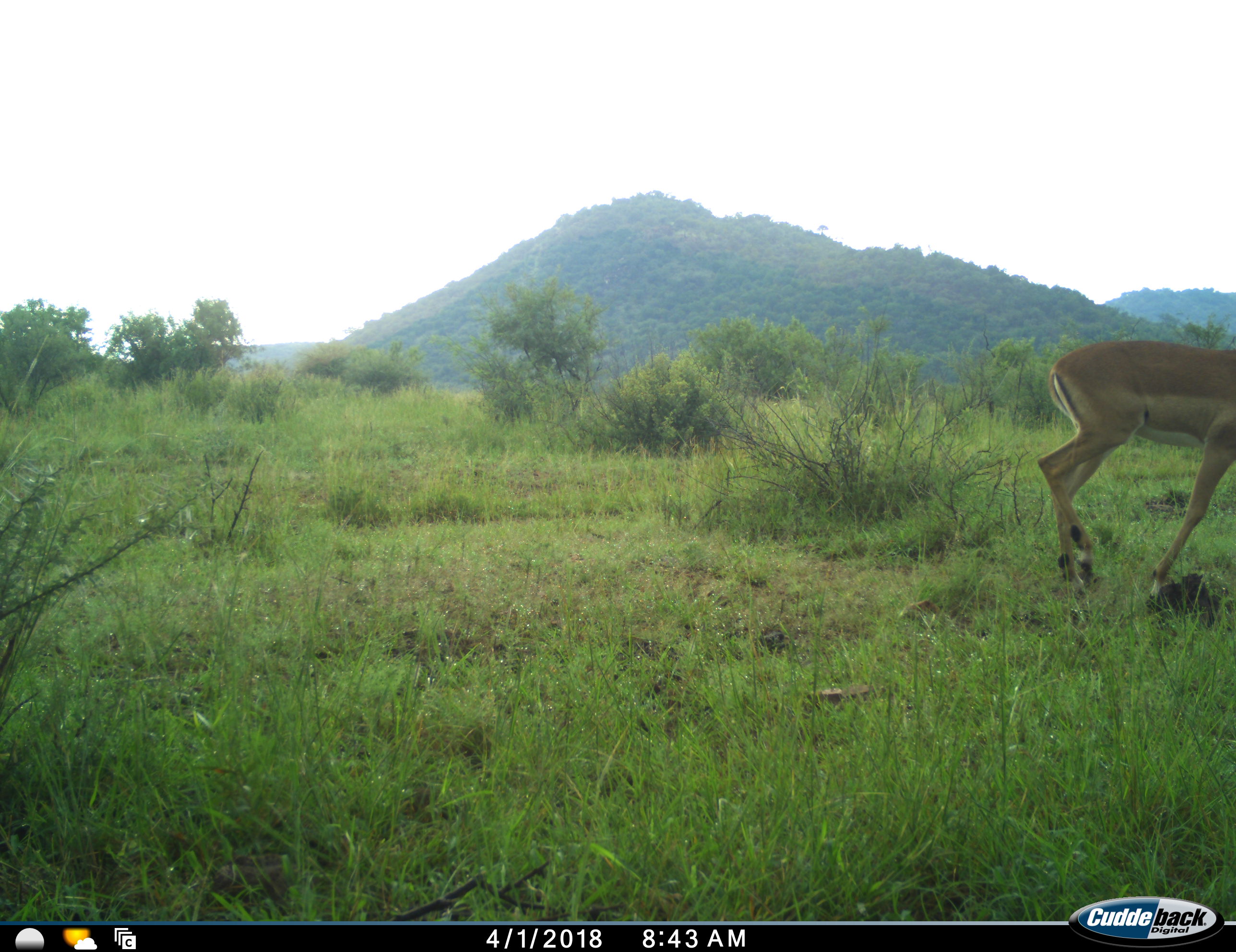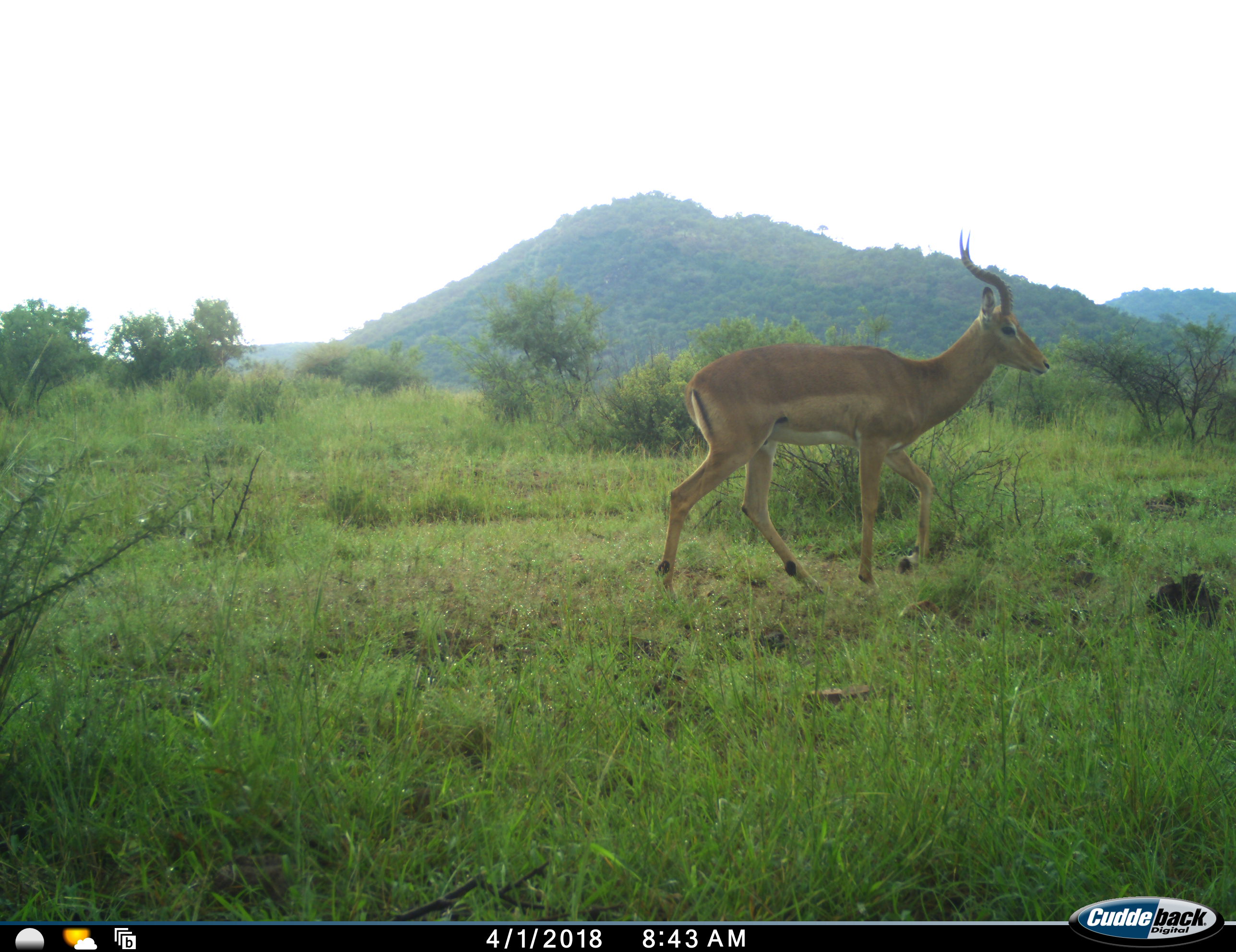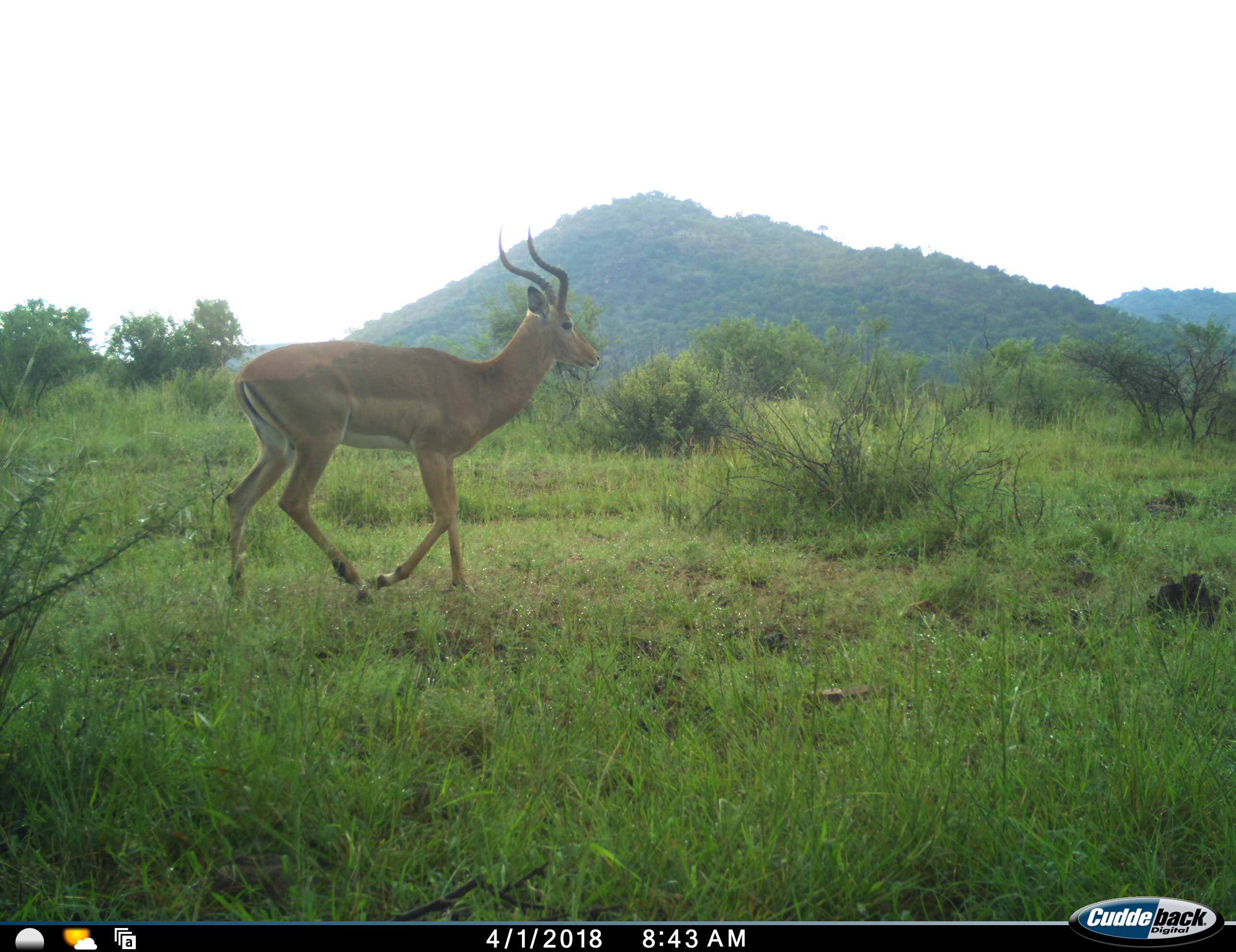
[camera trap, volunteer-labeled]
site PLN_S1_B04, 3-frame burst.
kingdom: Animalia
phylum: Chordata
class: Mammalia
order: Artiodactyla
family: Bovidae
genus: Aepyceros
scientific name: Aepyceros melampus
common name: impala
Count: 1.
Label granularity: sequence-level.